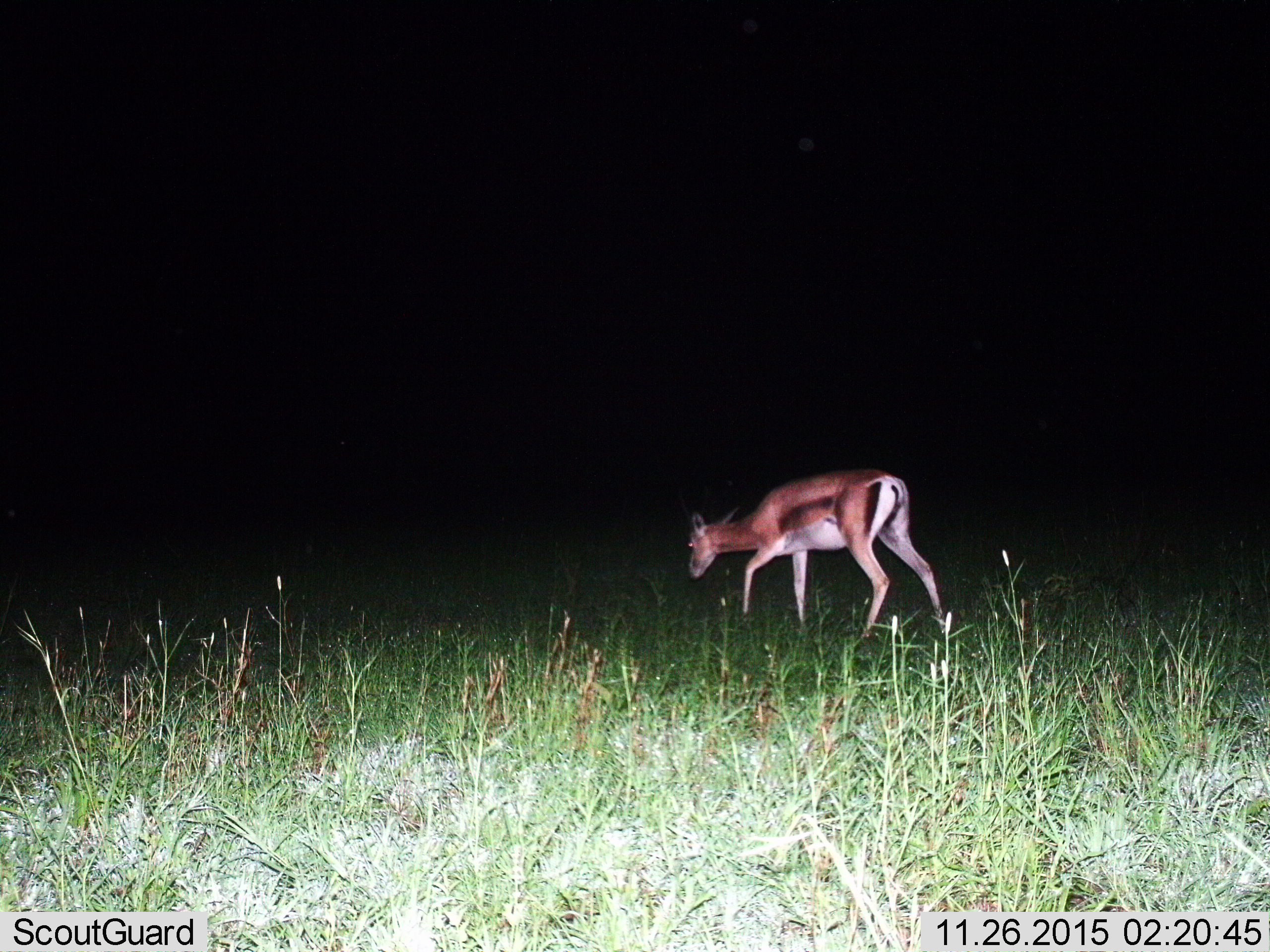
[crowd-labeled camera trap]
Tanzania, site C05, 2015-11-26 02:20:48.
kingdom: Animalia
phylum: Chordata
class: Mammalia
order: Artiodactyla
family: Bovidae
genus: Eudorcas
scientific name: Eudorcas thomsonii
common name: thomson's gazelle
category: gazellethomsons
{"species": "gazellethomsons (thomson's gazelle) (Eudorcas thomsonii)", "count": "1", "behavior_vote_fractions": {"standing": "55%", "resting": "0%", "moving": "27%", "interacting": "0%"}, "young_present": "0%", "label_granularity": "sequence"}